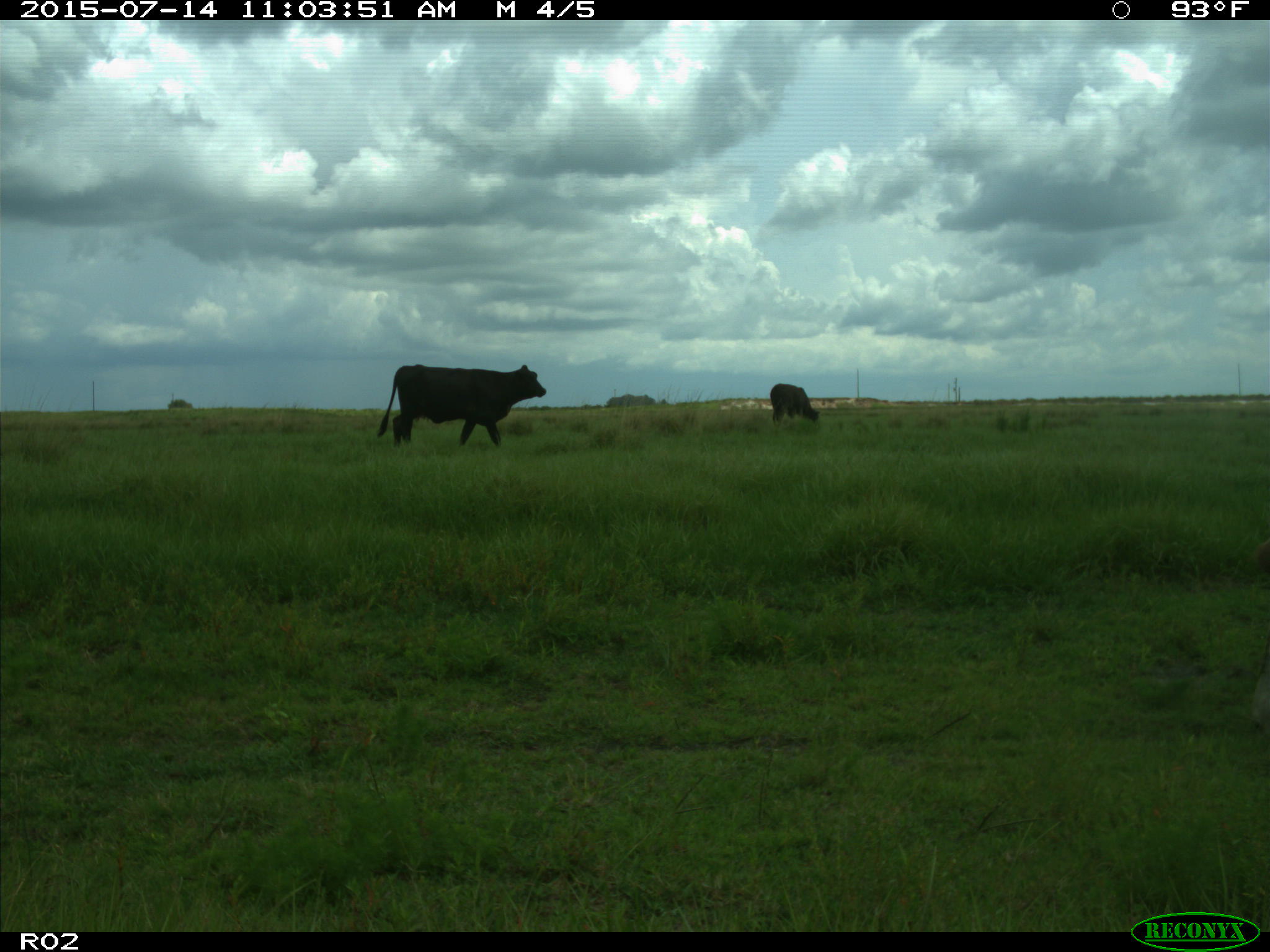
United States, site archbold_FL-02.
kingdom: Animalia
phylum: Chordata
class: Mammalia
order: Artiodactyla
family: Bovidae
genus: Bos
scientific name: Bos taurus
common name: domestic cow